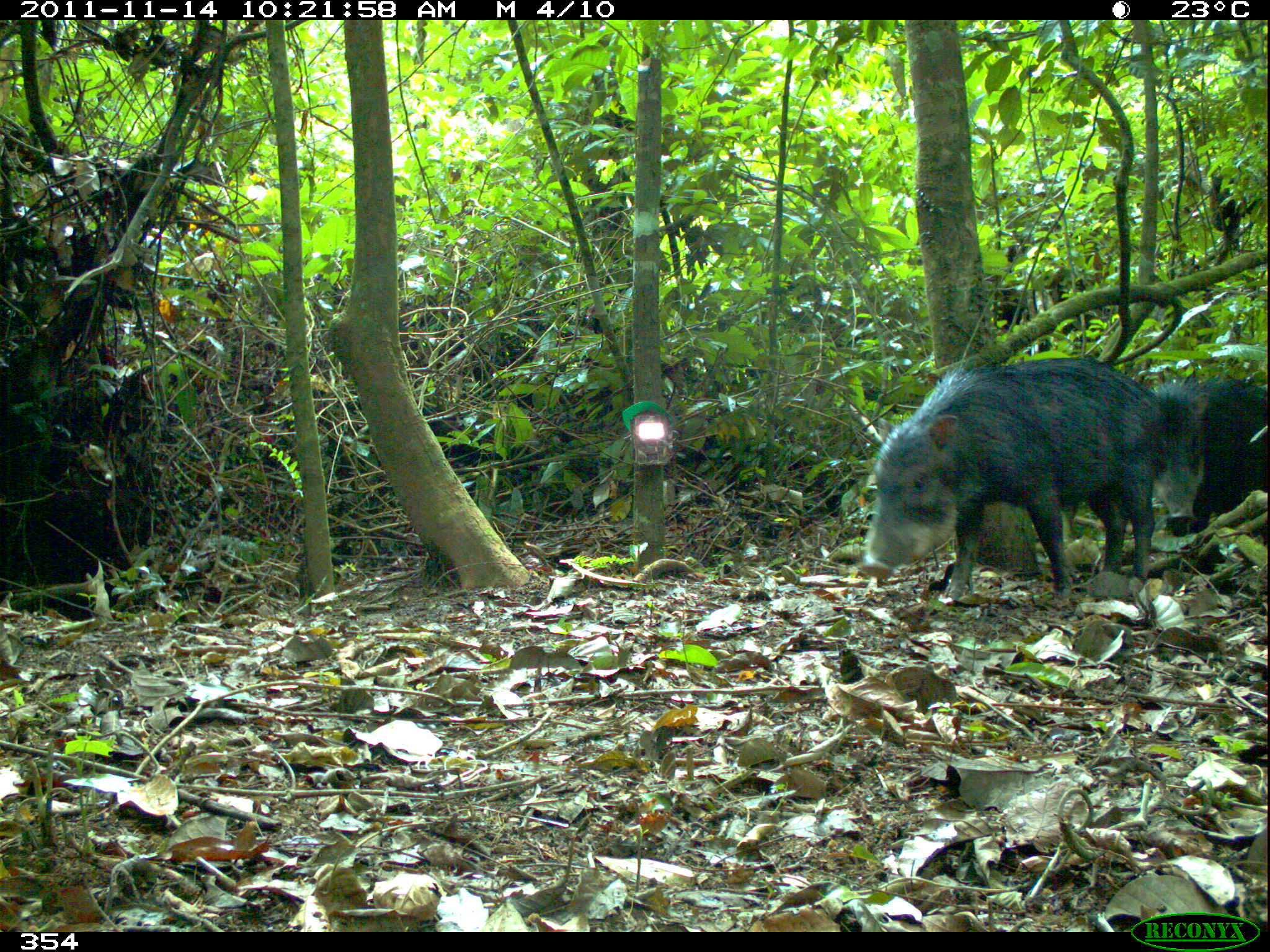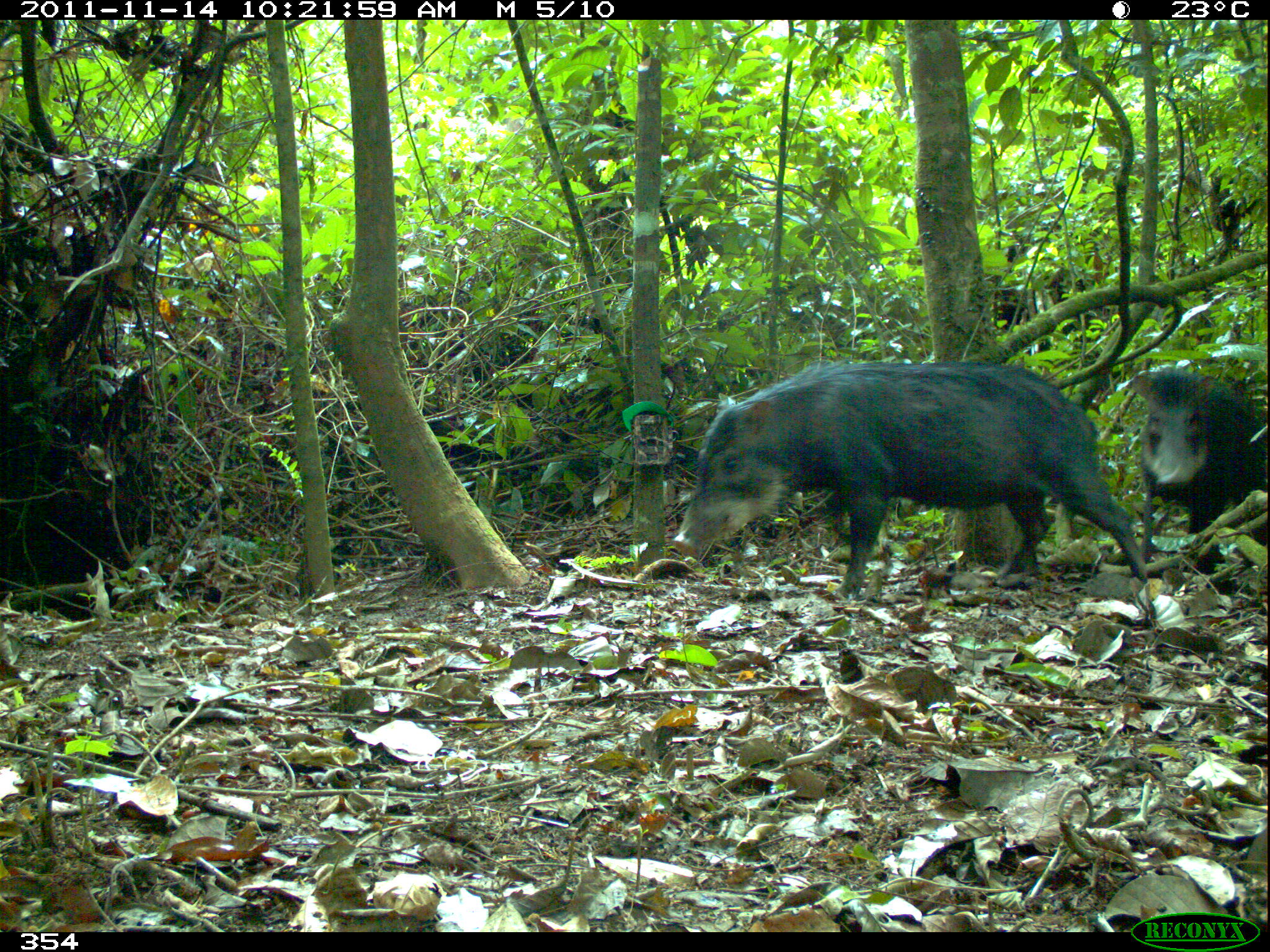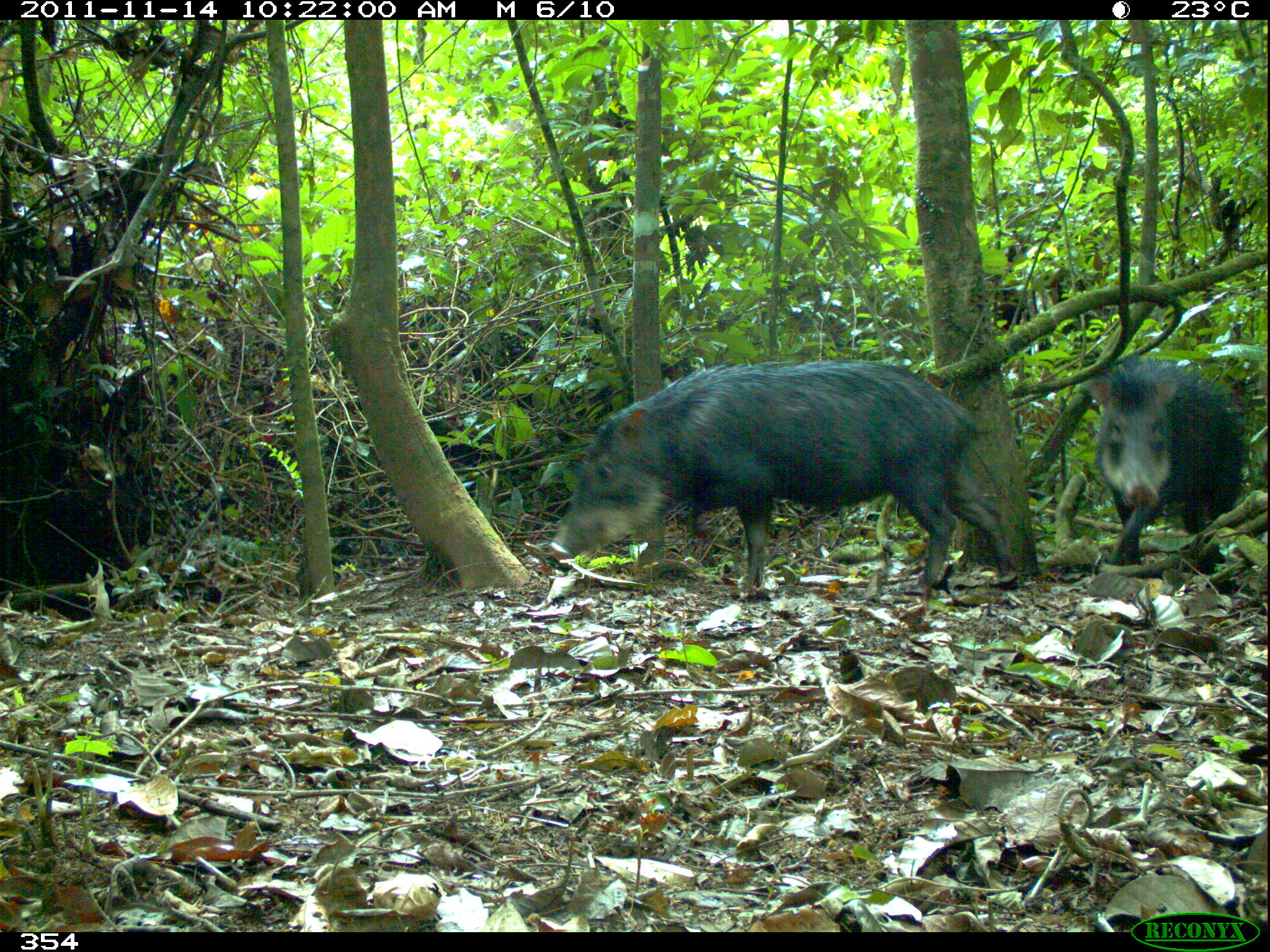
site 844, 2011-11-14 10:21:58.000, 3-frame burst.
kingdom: Animalia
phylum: Chordata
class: Mammalia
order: Artiodactyla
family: Tayassuidae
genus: Tayassu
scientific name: Tayassu pecari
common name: white-lipped peccary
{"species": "Tayassu pecari (white-lipped peccary)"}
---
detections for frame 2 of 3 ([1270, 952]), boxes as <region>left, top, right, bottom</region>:
tayassu pecari: <region>673, 359, 1151, 588</region>; <region>1136, 358, 1260, 548</region>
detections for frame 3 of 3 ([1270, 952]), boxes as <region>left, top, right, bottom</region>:
tayassu pecari: <region>550, 357, 1018, 597</region>; <region>1084, 359, 1248, 565</region>